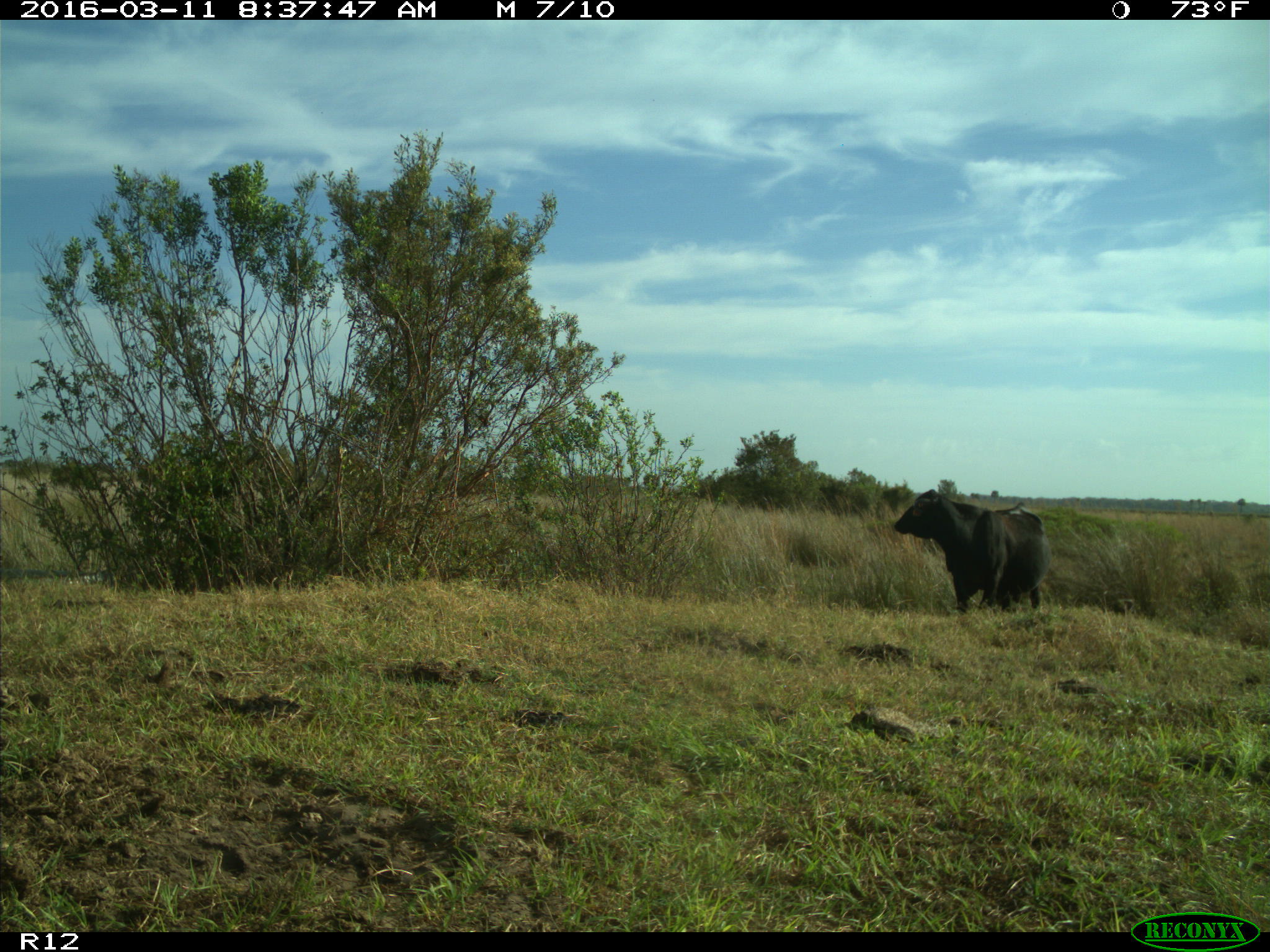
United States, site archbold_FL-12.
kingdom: Animalia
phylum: Chordata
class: Mammalia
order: Artiodactyla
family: Bovidae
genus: Bos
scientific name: Bos taurus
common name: domestic cow